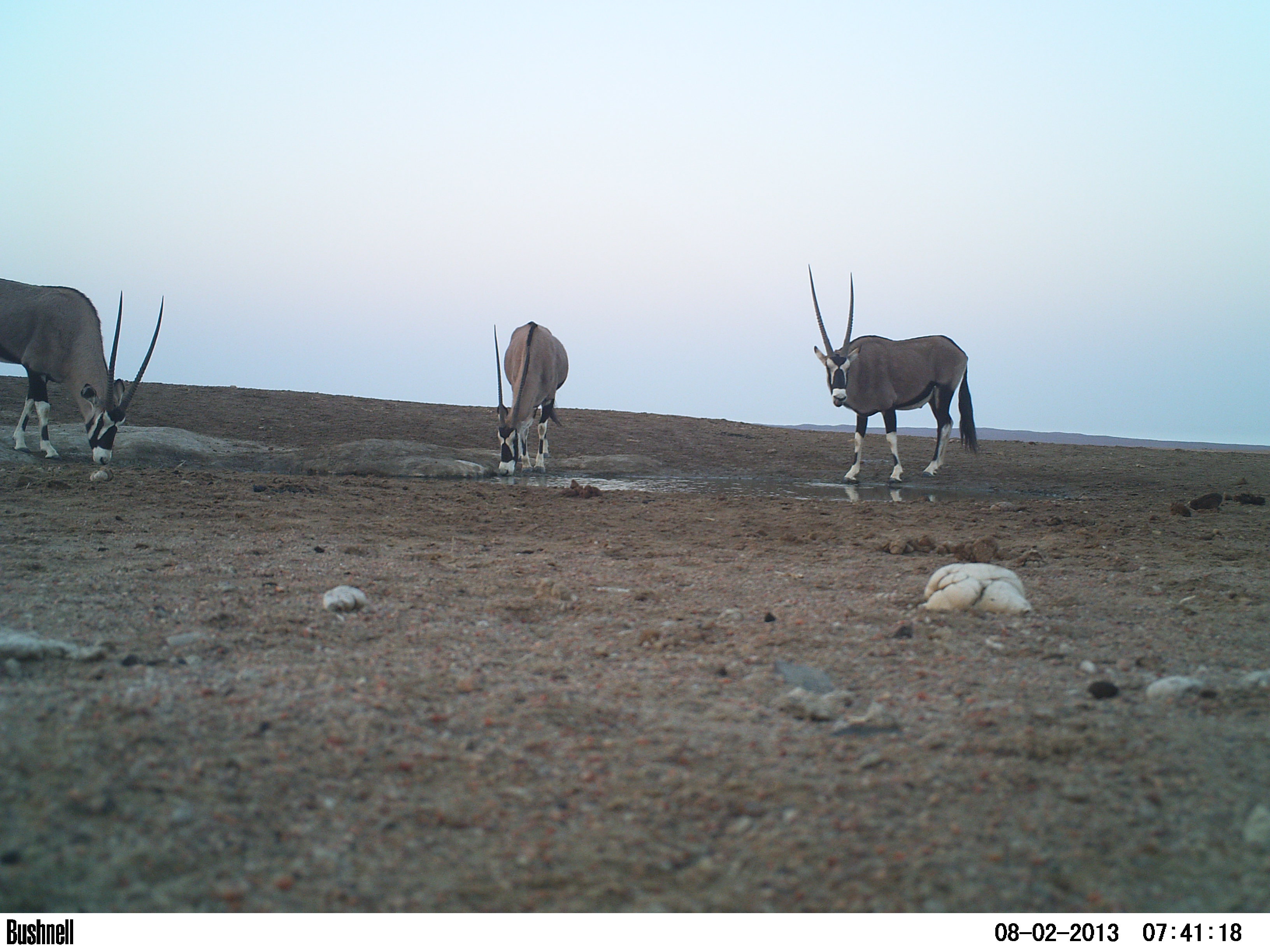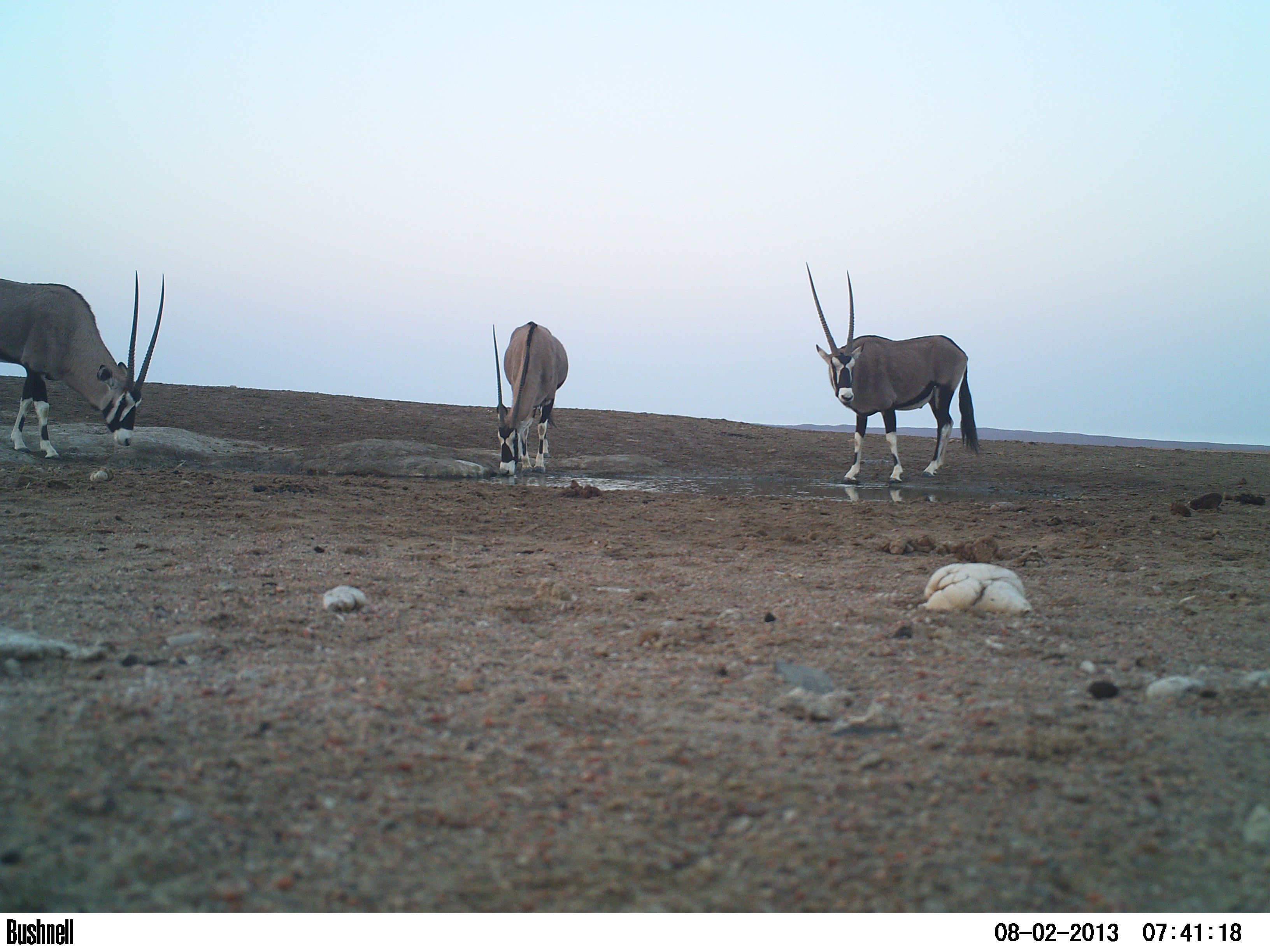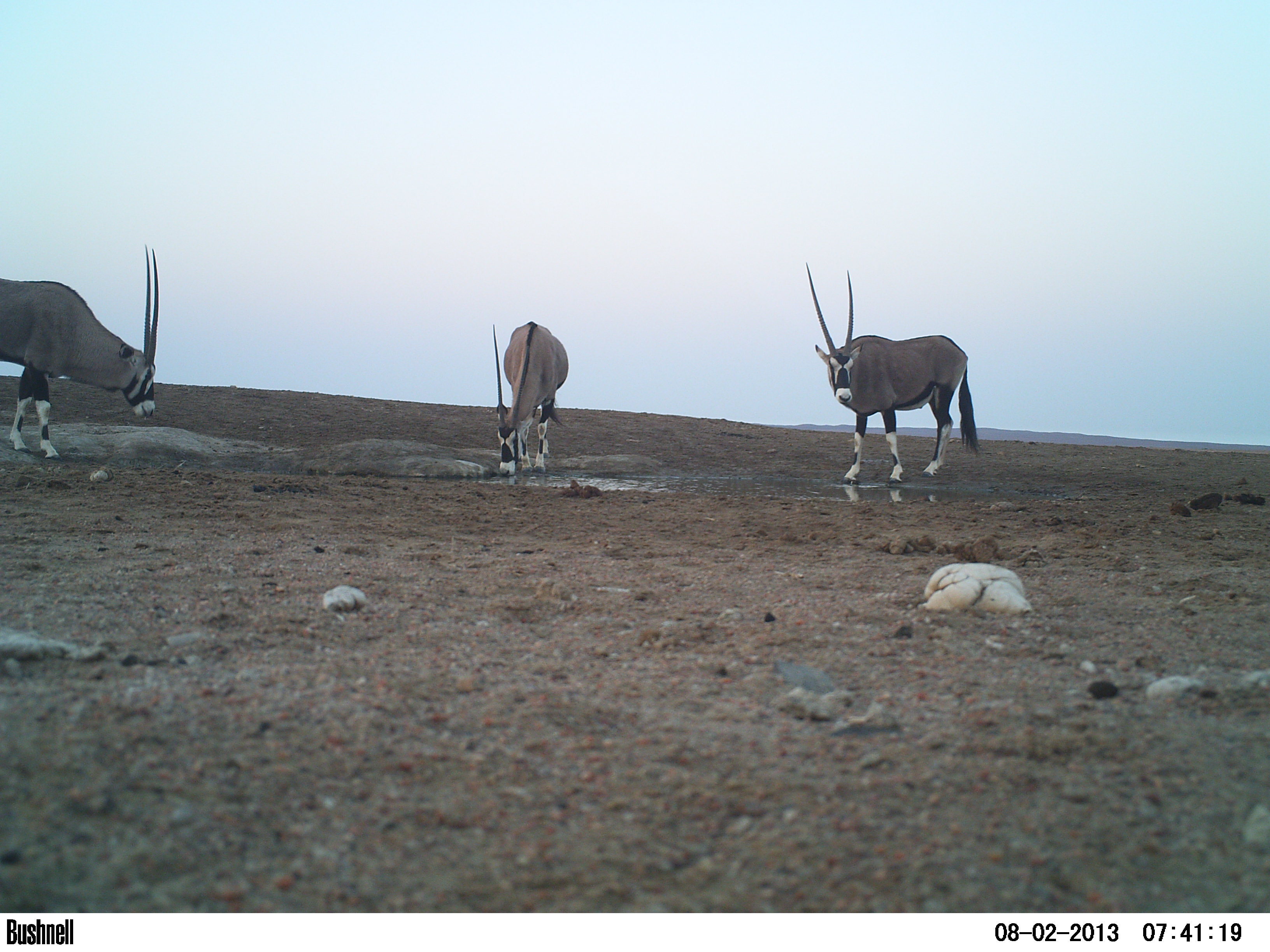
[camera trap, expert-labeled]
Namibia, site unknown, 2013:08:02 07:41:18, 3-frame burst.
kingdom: Animalia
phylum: Chordata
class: Mammalia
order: Artiodactyla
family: Bovidae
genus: Oryx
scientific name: Oryx gazella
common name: gemsbok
Oryx gazella (gemsbok).